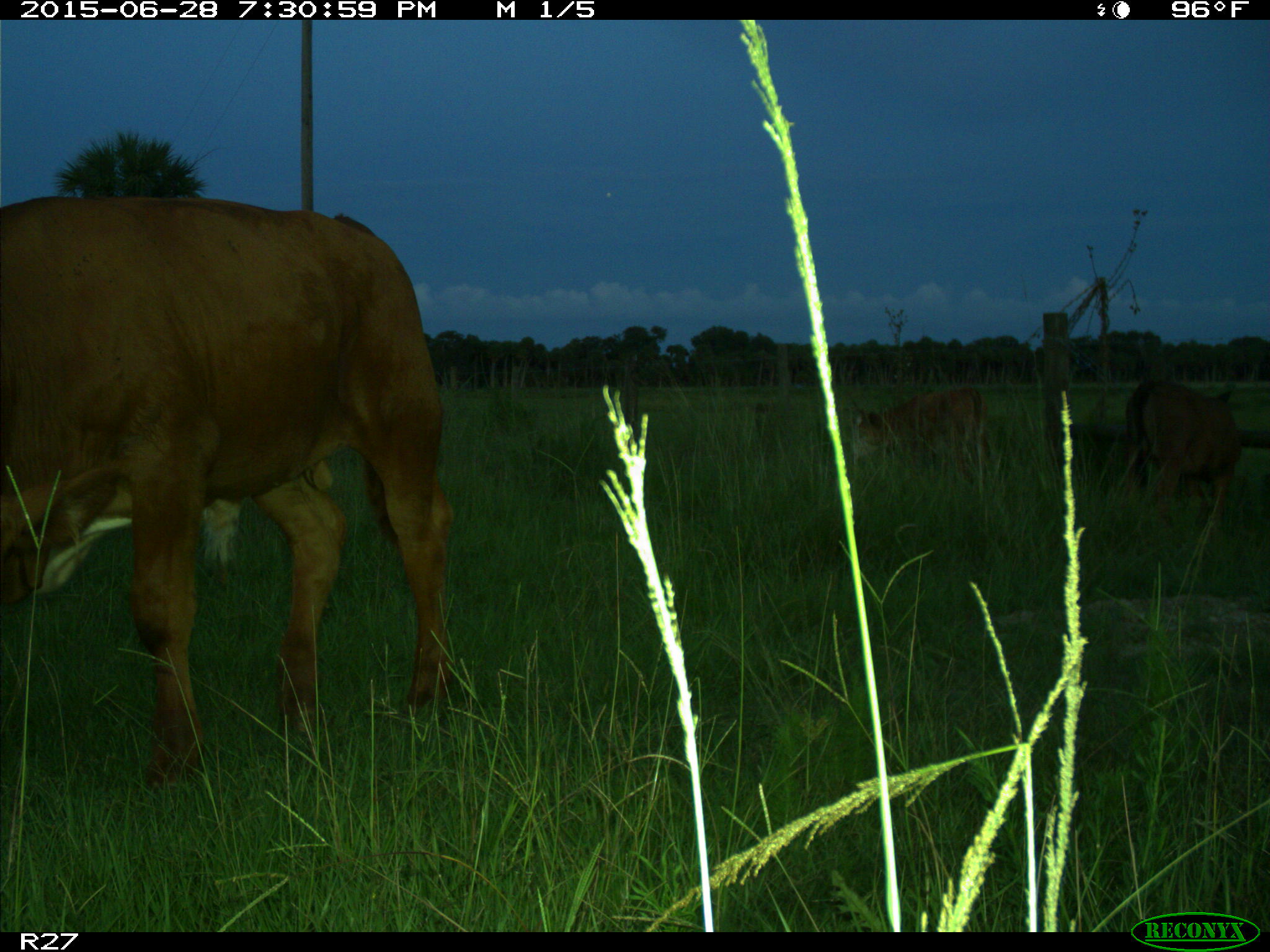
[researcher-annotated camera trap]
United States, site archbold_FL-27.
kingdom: Animalia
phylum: Chordata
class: Mammalia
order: Artiodactyla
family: Bovidae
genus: Bos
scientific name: Bos taurus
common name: domestic cow